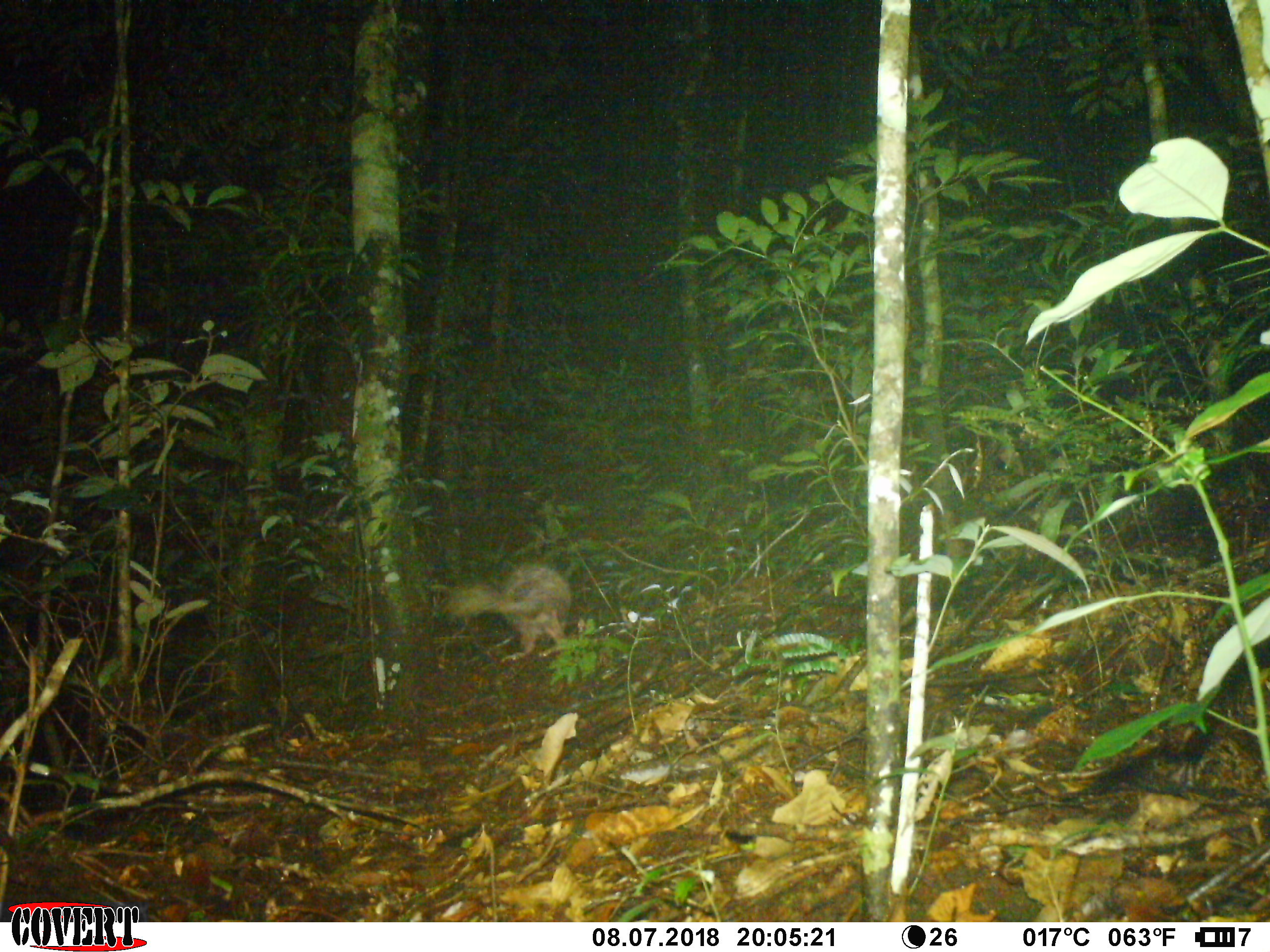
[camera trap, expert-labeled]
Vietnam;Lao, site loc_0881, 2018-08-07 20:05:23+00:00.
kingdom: Animalia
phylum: Chordata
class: Mammalia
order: Rodentia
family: Hystricidae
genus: Atherurus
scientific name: Atherurus macrourus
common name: asiatic brush-tailed porcupine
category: asiatic brush tailed porcupine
Asiatic brush tailed porcupine (asiatic brush-tailed porcupine) (Atherurus macrourus). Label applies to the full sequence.